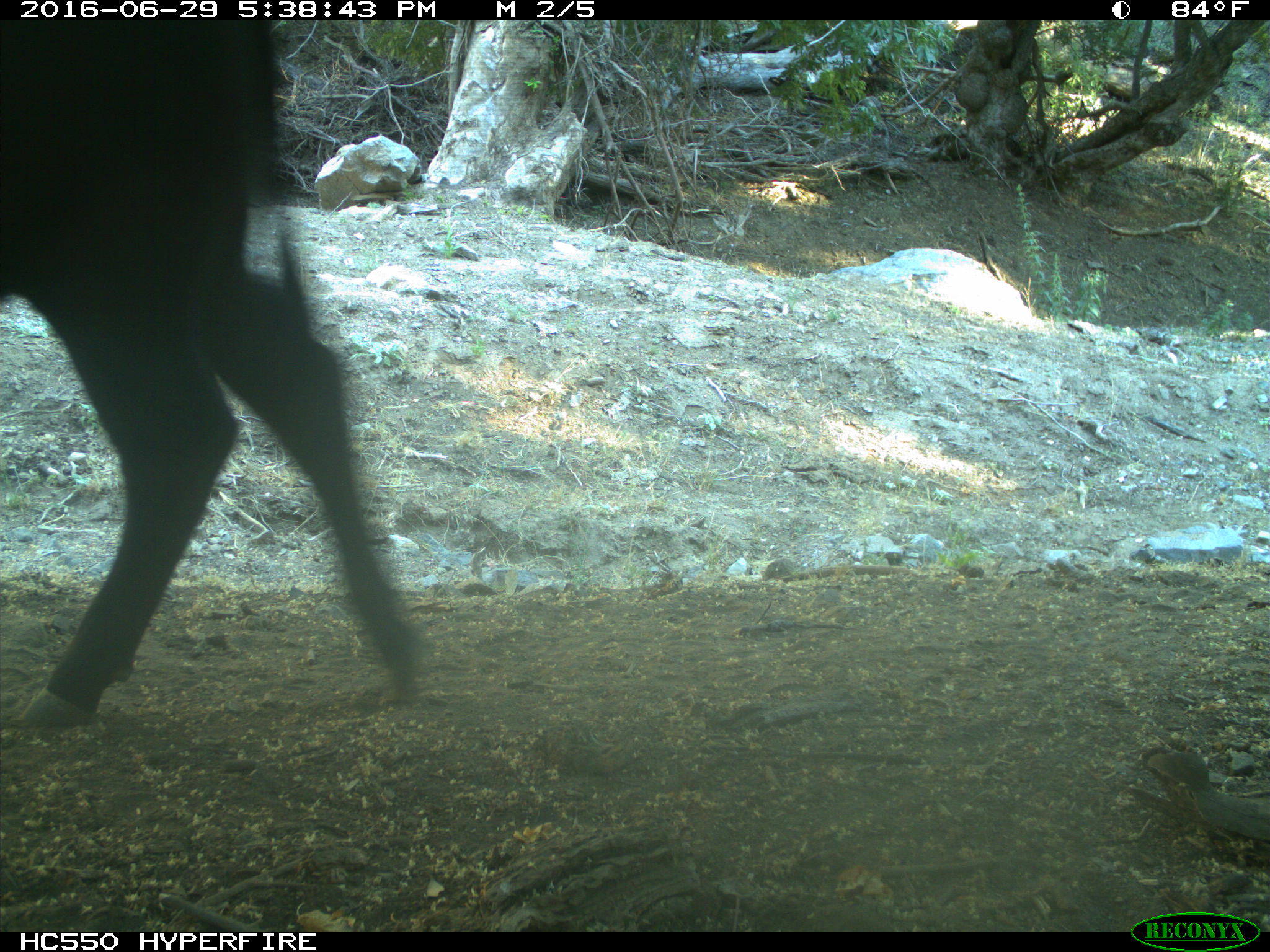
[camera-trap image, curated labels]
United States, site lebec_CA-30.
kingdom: Animalia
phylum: Chordata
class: Mammalia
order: Artiodactyla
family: Bovidae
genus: Bos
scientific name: Bos taurus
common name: domestic cow